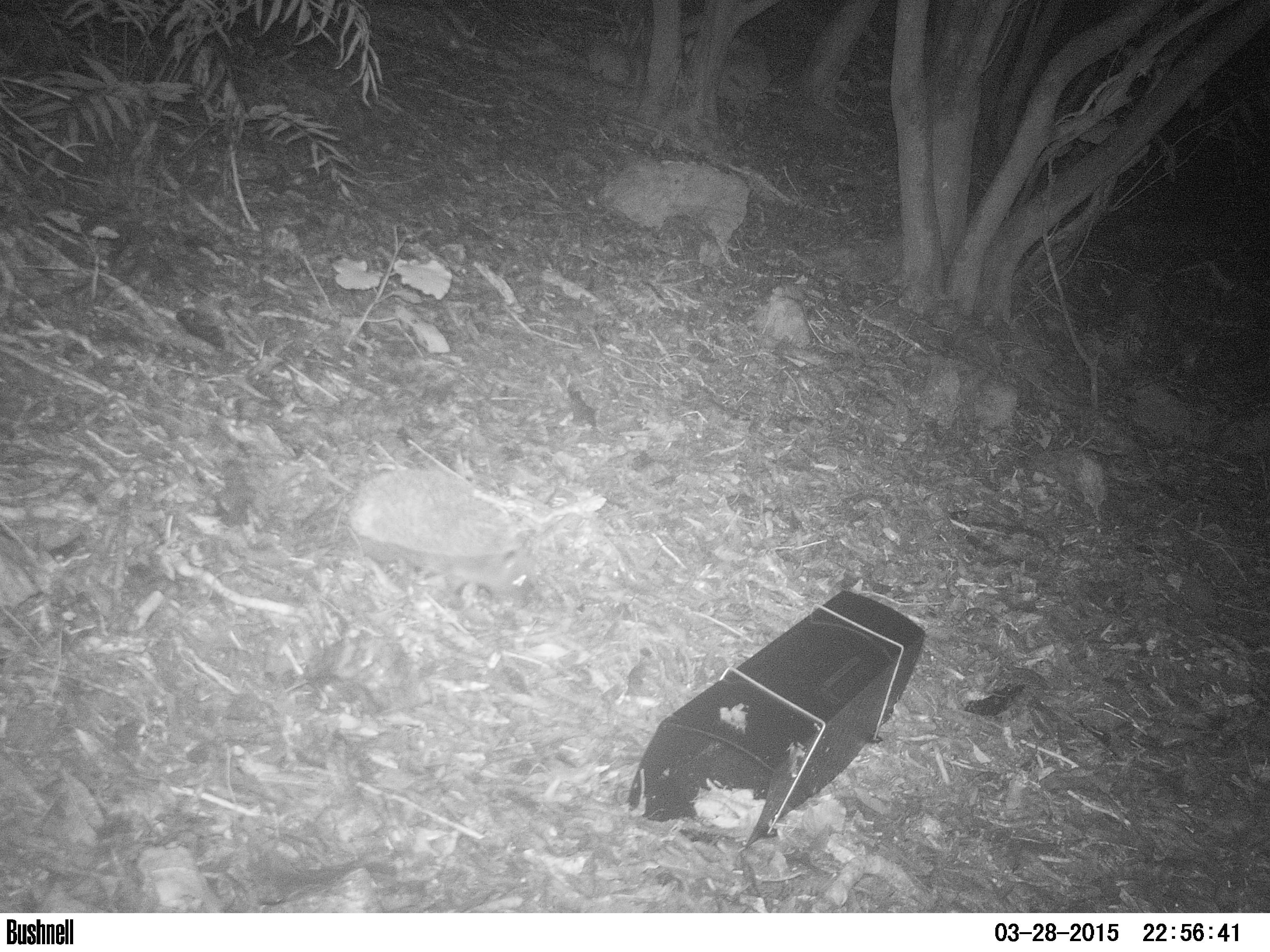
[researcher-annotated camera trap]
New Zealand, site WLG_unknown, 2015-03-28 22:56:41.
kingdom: Animalia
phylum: Chordata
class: Mammalia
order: Eulipotyphla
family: Erinaceidae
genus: Erinaceus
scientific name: Erinaceus europaeus europaeus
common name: european hedgehog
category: hedgehog